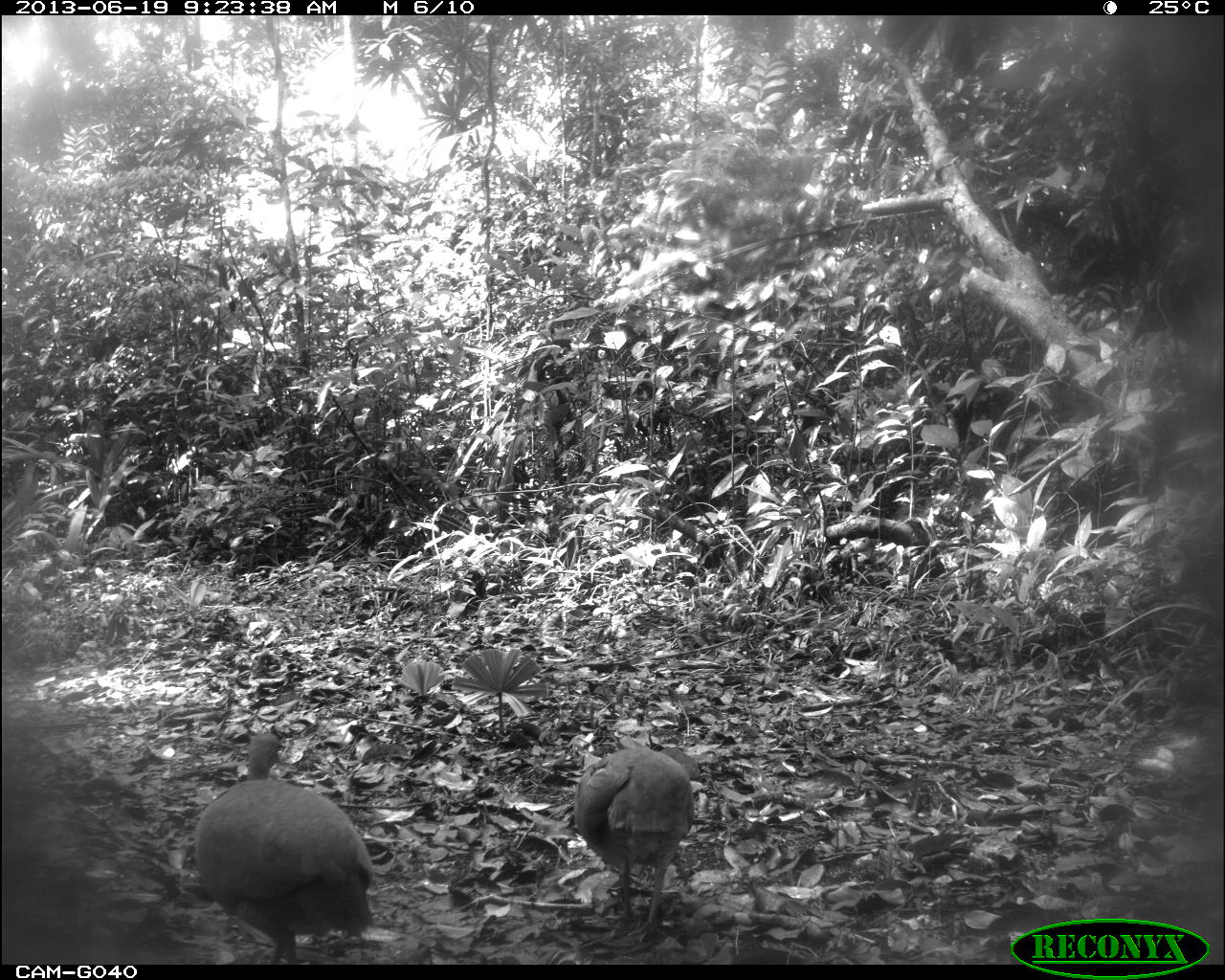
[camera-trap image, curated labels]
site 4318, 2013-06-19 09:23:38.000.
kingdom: Animalia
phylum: Chordata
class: Aves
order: Tinamiformes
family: Tinamidae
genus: Tinamus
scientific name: Tinamus major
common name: great tinamou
Tinamus major (great tinamou), count 2.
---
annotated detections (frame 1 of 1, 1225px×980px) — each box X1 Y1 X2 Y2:
tinamus major: 191 729 375 962; 569 741 701 934